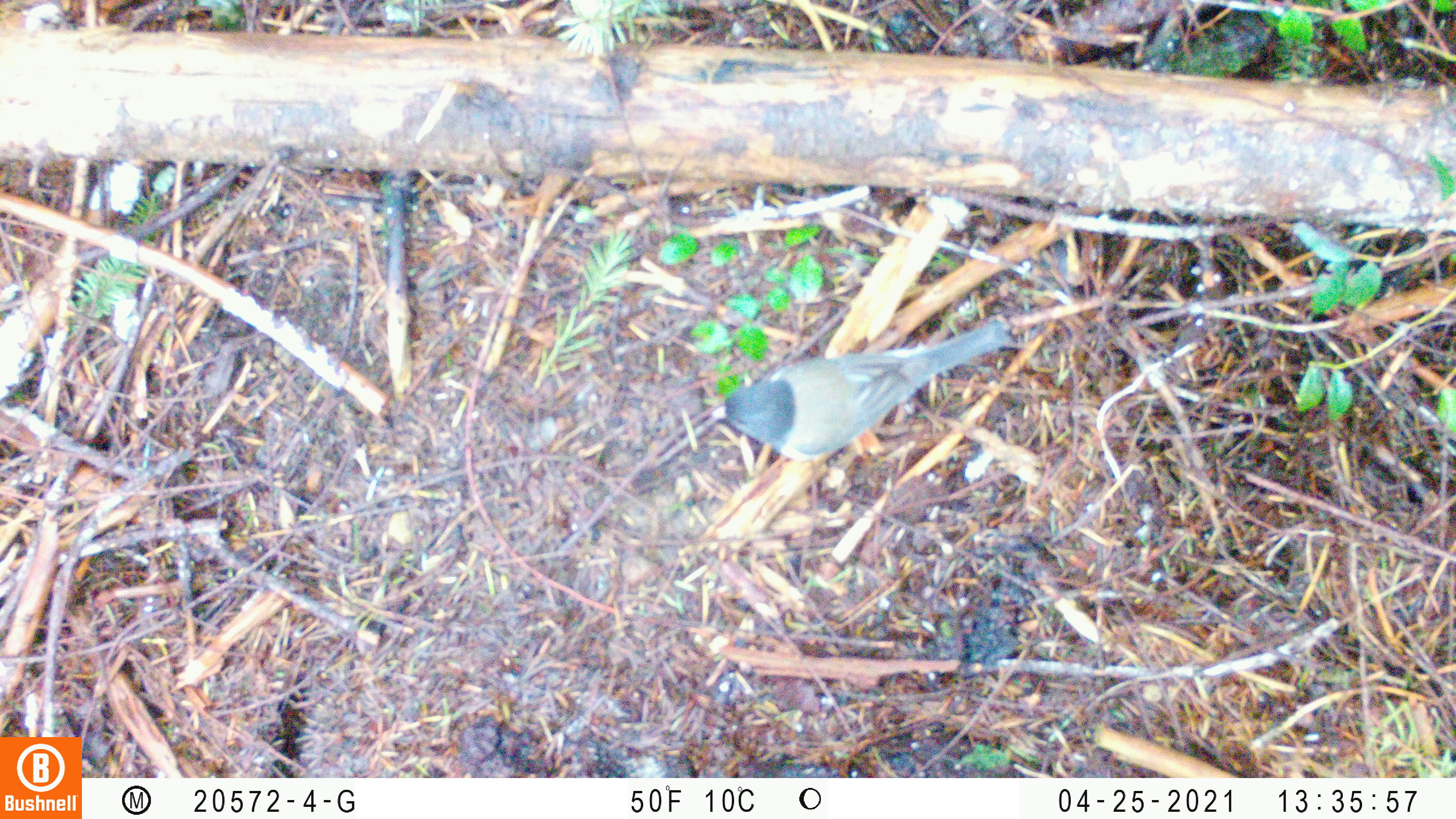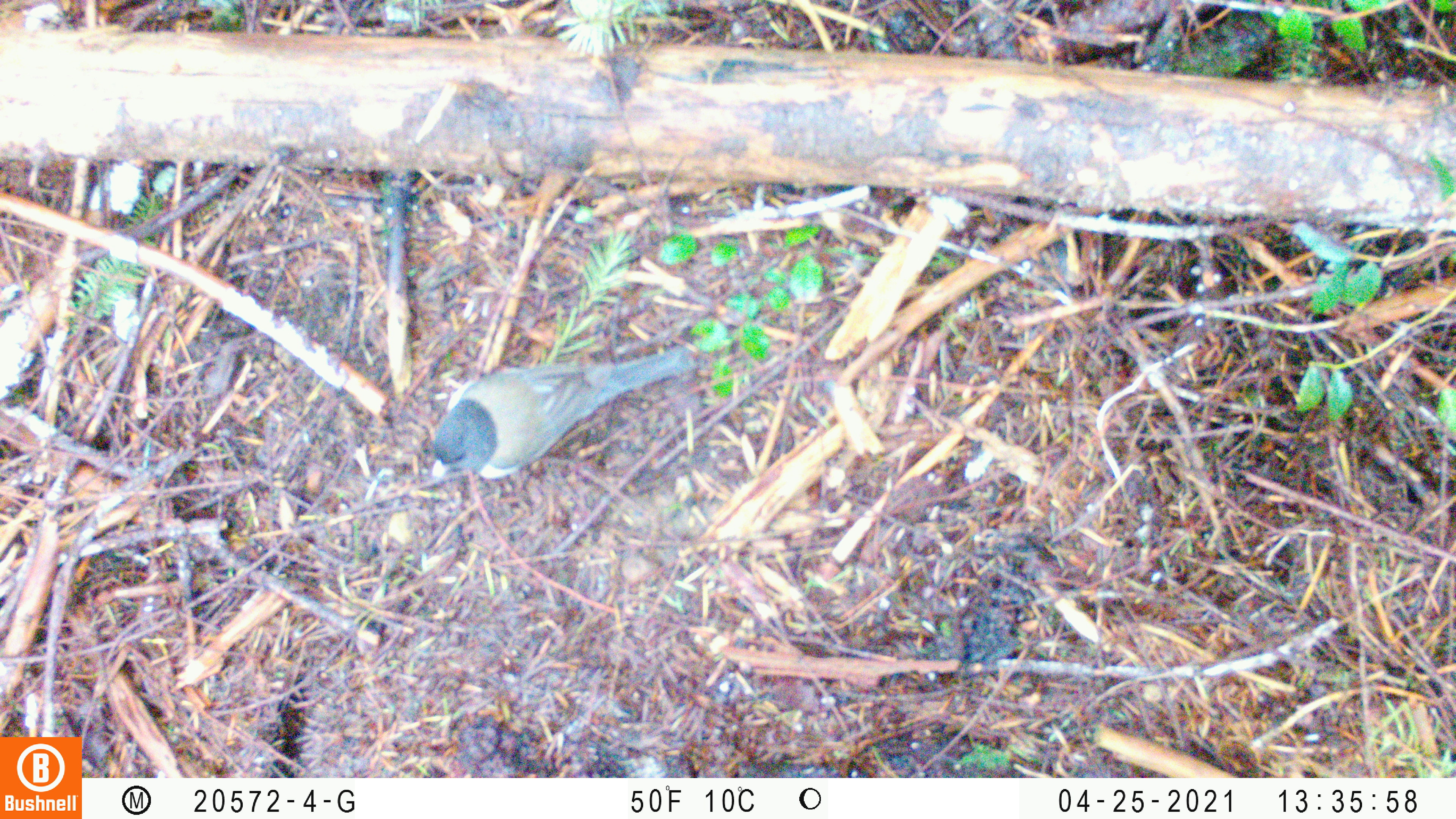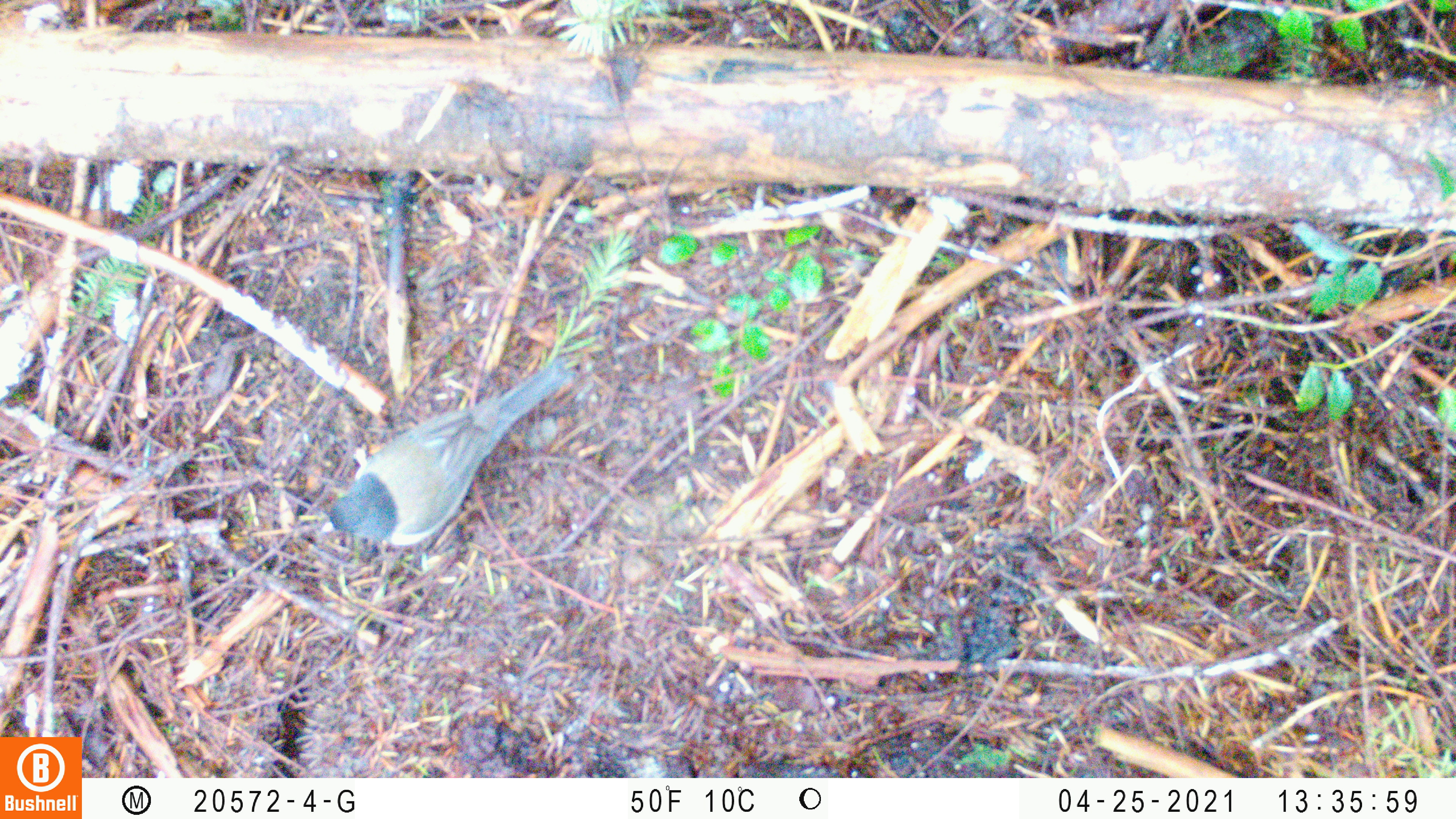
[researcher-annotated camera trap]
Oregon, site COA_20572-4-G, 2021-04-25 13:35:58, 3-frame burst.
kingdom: Animalia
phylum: Chordata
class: Aves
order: Passeriformes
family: Passerellidae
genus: Junco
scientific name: Junco hyemalis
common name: dark-eyed junco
Dark-eyed junco (Junco hyemalis).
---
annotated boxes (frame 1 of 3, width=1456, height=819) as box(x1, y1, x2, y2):
dark-eyed junco: box(706, 315, 1006, 482)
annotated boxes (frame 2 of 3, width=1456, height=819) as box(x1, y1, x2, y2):
dark-eyed junco: box(428, 336, 692, 484)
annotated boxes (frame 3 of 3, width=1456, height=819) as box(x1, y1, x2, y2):
dark-eyed junco: box(318, 355, 573, 553)